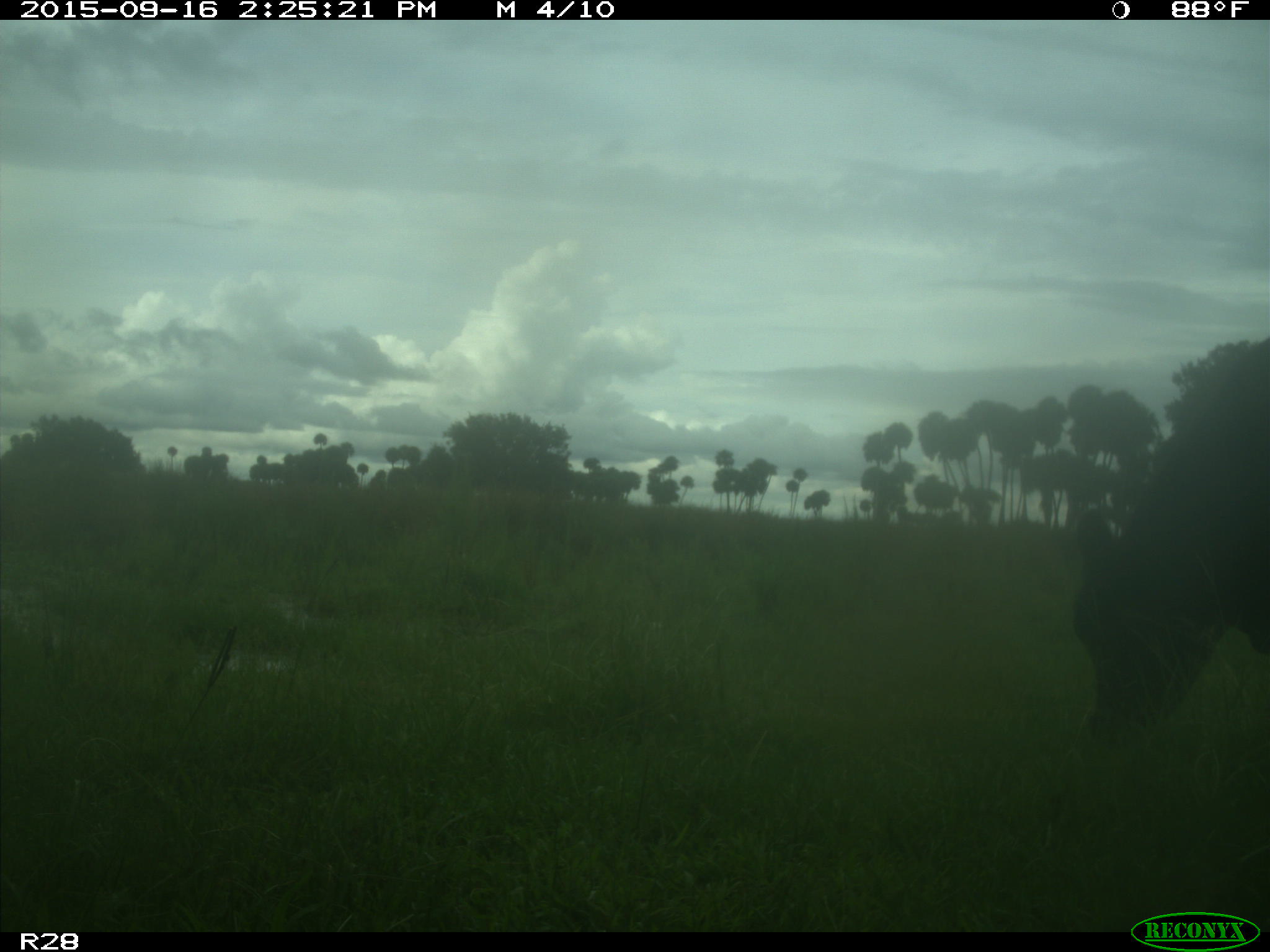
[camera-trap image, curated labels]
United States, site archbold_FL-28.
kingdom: Animalia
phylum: Chordata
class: Mammalia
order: Artiodactyla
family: Bovidae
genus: Bos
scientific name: Bos taurus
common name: domestic cow